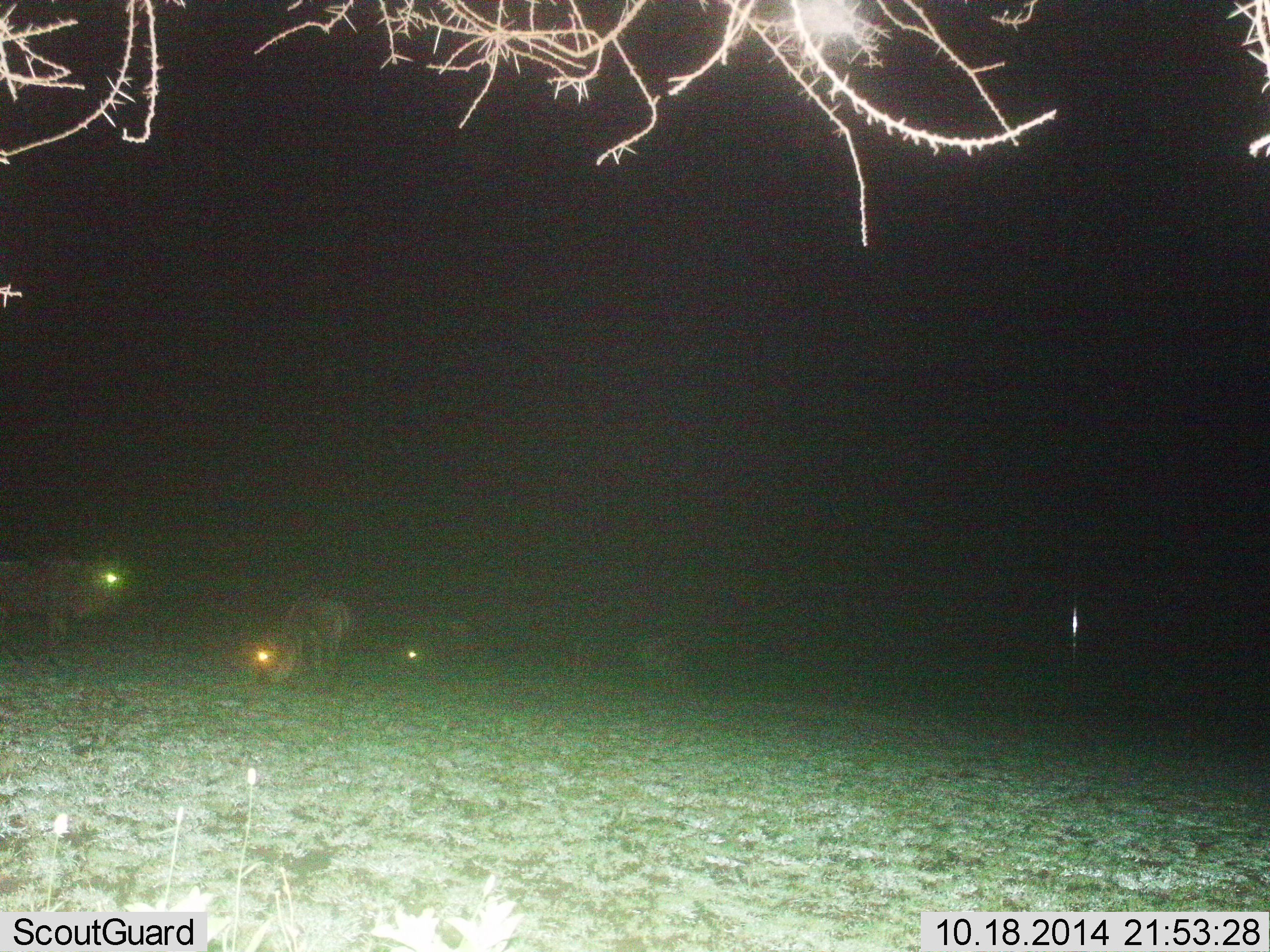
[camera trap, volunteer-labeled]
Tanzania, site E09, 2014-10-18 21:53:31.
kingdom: Animalia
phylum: Chordata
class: Mammalia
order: Artiodactyla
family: Bovidae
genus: Connochaetes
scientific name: Connochaetes taurinus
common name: blue wildebeest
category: wildebeest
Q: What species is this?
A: Wildebeest (blue wildebeest) (Connochaetes taurinus).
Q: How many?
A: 4.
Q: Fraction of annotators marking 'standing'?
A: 50%.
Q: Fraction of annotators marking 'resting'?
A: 10%.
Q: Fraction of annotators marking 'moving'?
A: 0%.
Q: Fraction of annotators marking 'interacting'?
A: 0%.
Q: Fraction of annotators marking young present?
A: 0%.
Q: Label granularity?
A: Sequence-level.